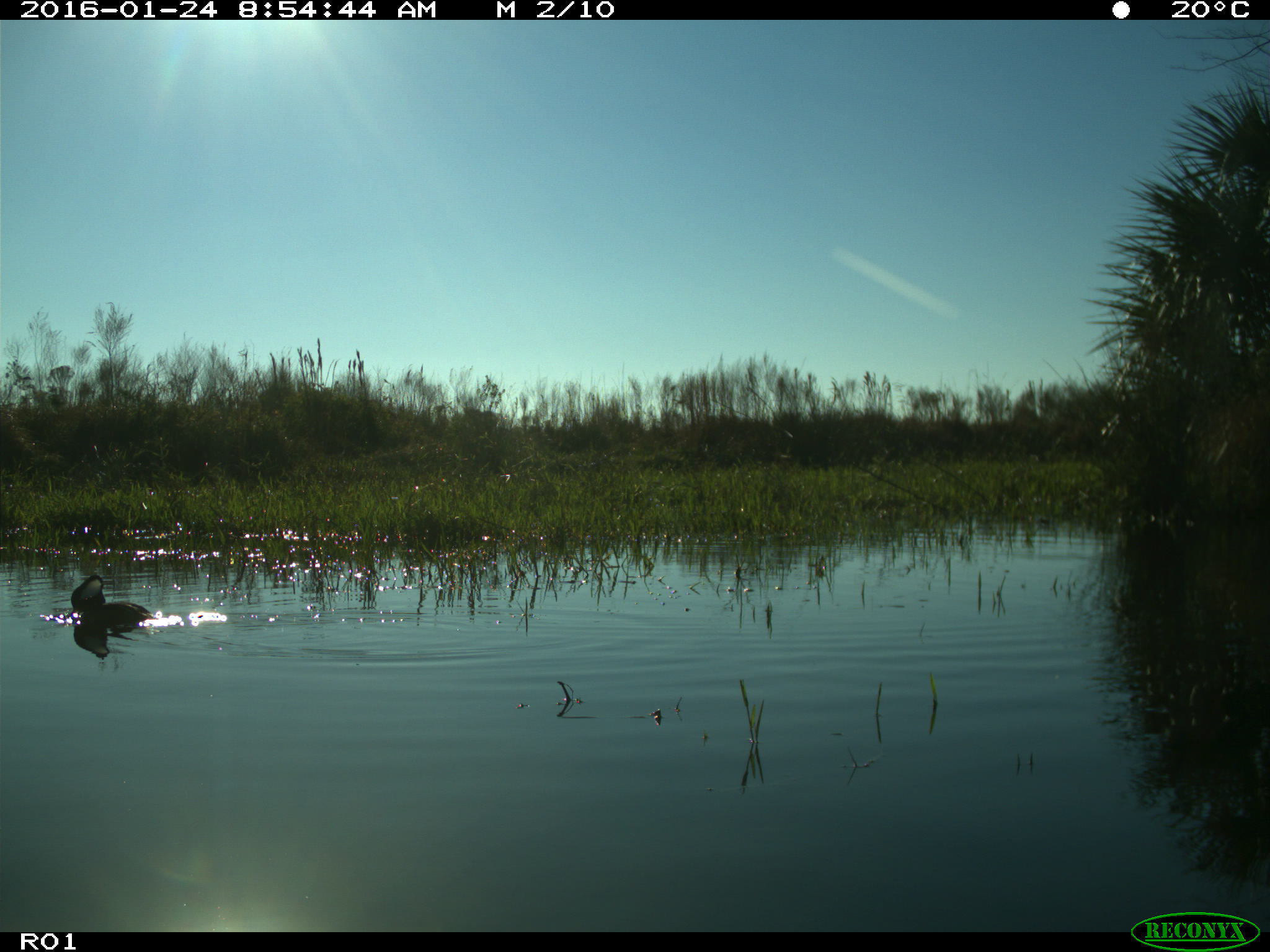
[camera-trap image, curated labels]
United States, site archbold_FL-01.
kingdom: Animalia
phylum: Chordata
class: Aves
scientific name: Aves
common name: birds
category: unidentified bird